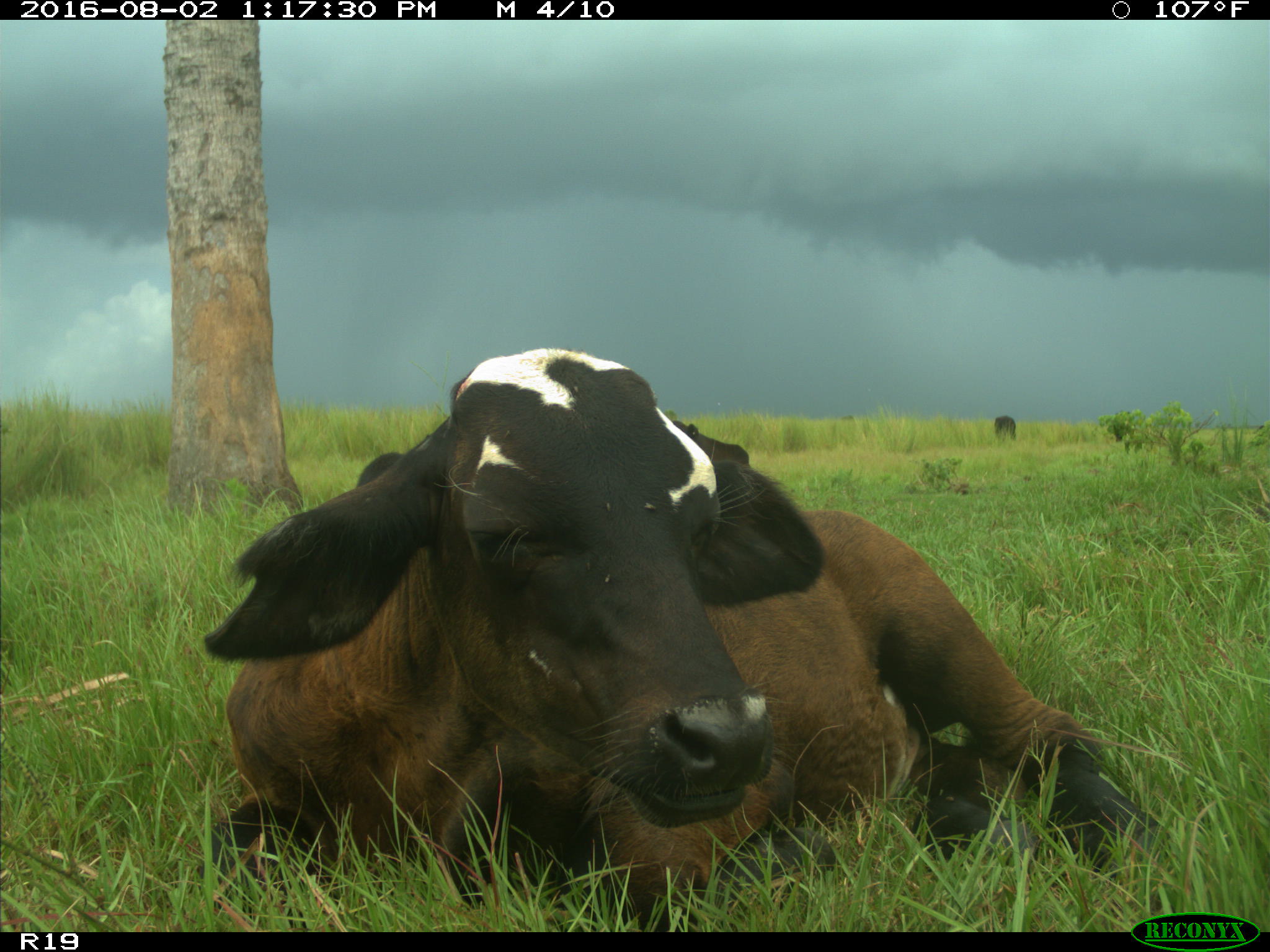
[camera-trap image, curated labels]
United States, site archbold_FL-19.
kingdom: Animalia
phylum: Chordata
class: Mammalia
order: Artiodactyla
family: Bovidae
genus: Bos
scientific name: Bos taurus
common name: domestic cow